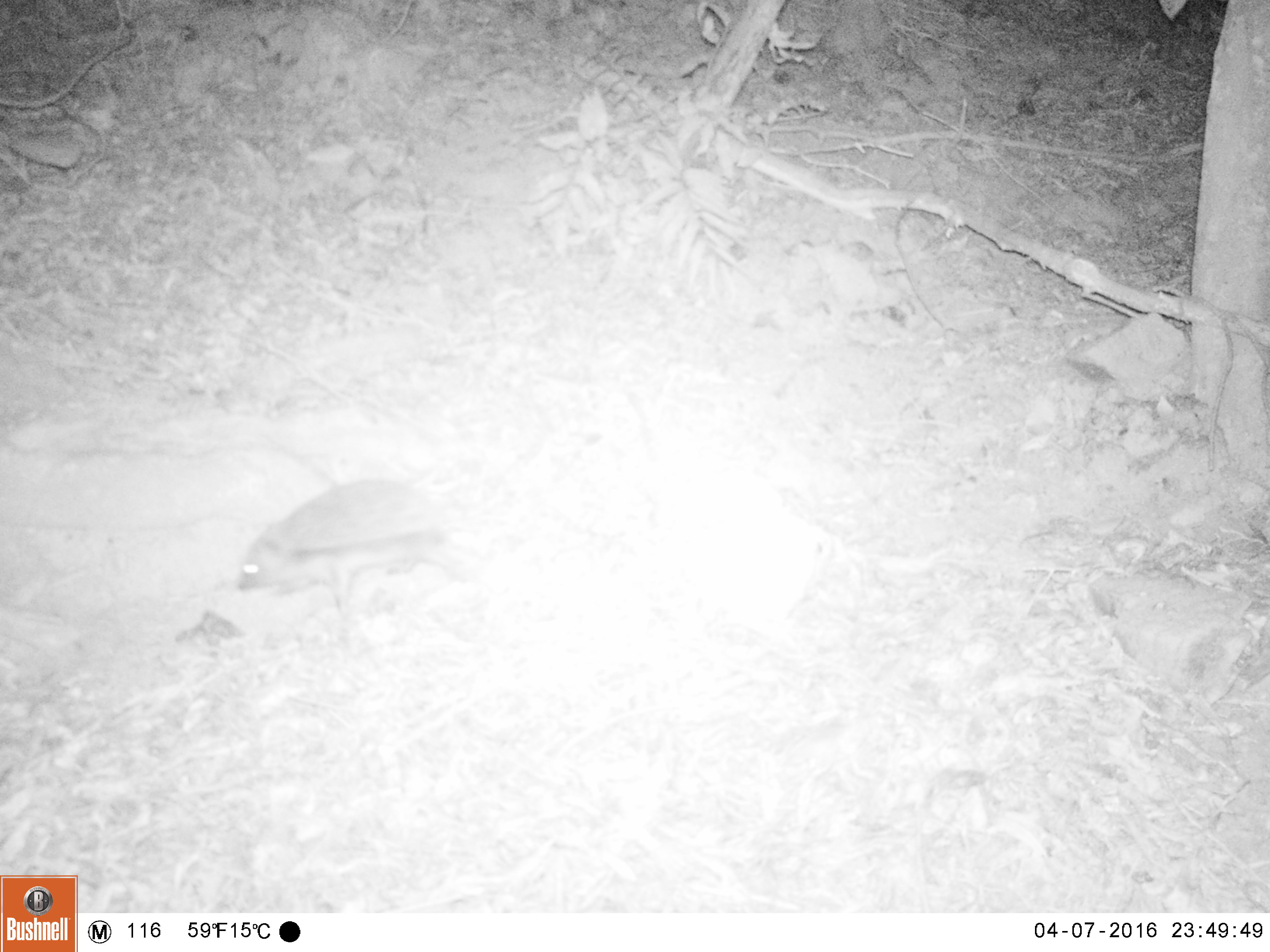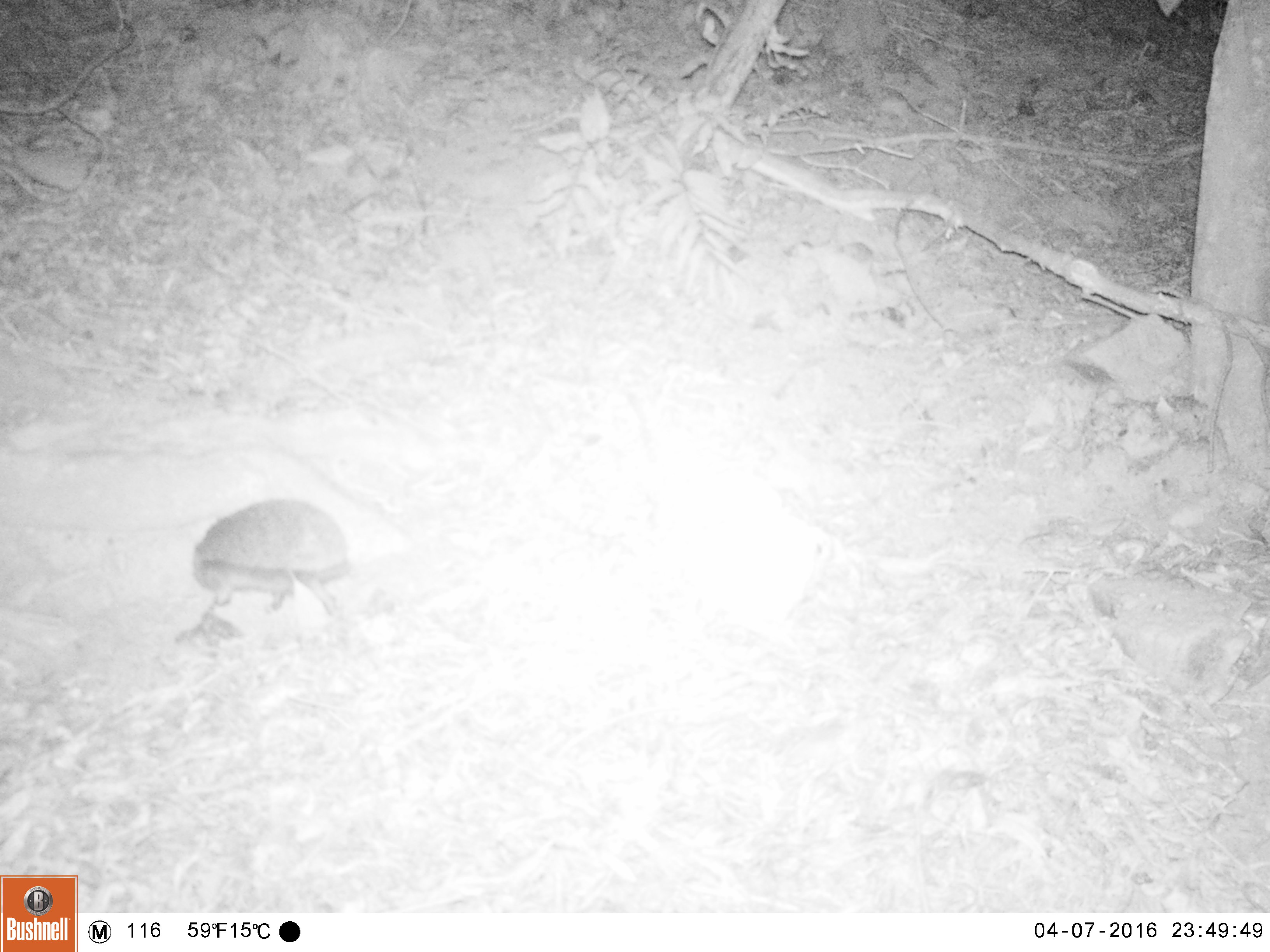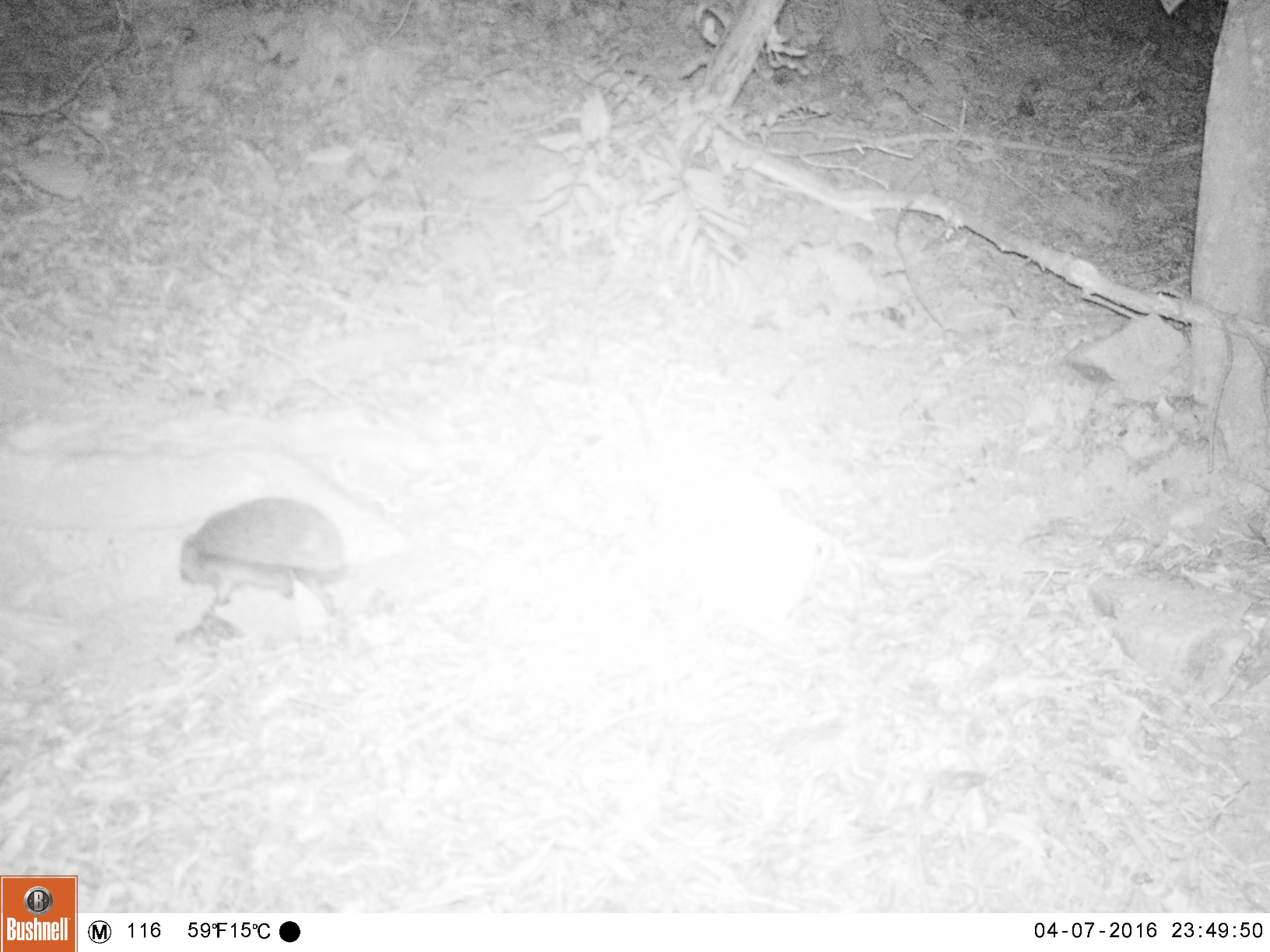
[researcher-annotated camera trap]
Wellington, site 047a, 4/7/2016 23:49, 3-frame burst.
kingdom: Animalia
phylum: Chordata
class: Mammalia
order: Eulipotyphla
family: Erinaceidae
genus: Erinaceus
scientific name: Erinaceus europaeus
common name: hedgehog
Hedgehog (Erinaceus europaeus).